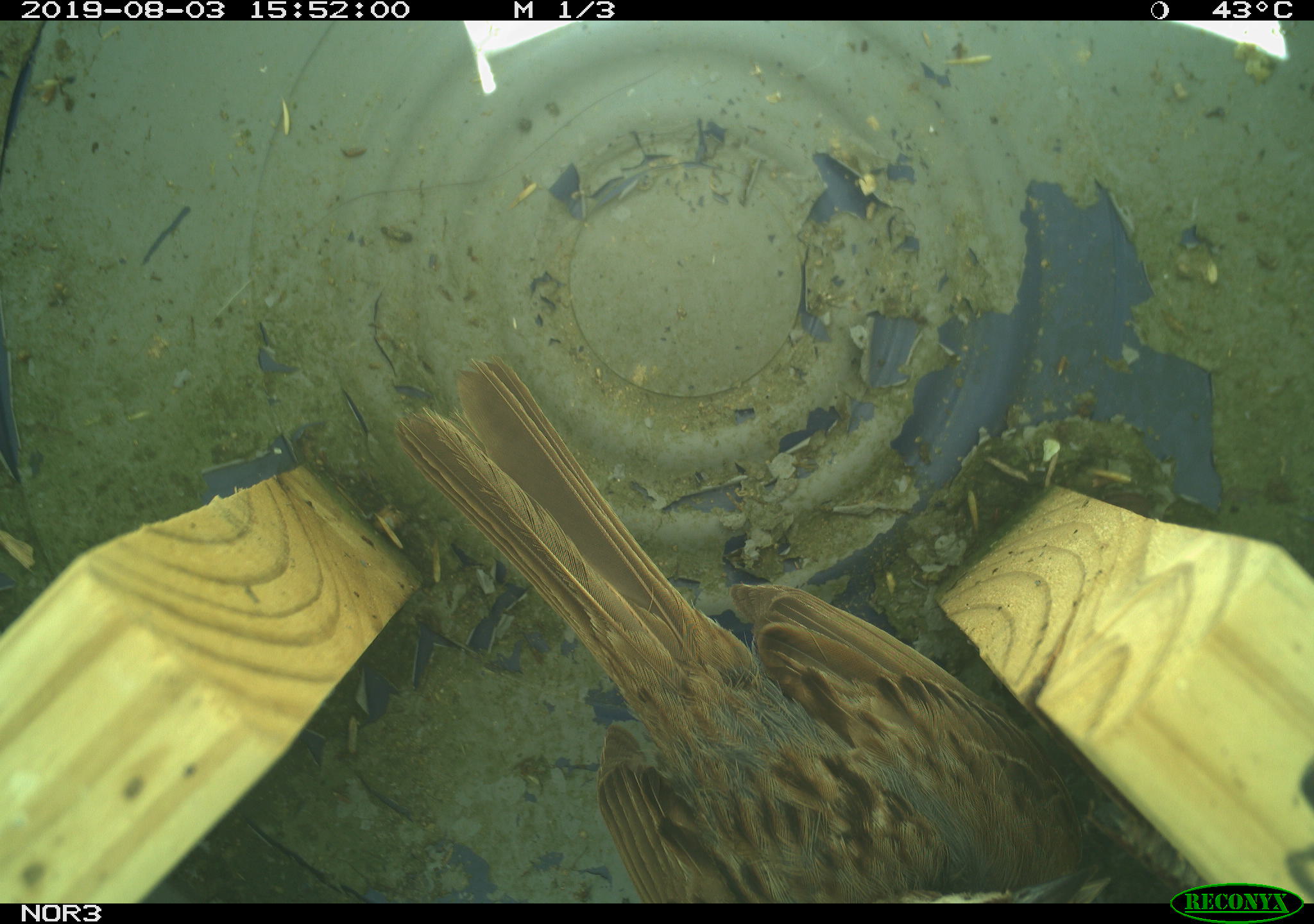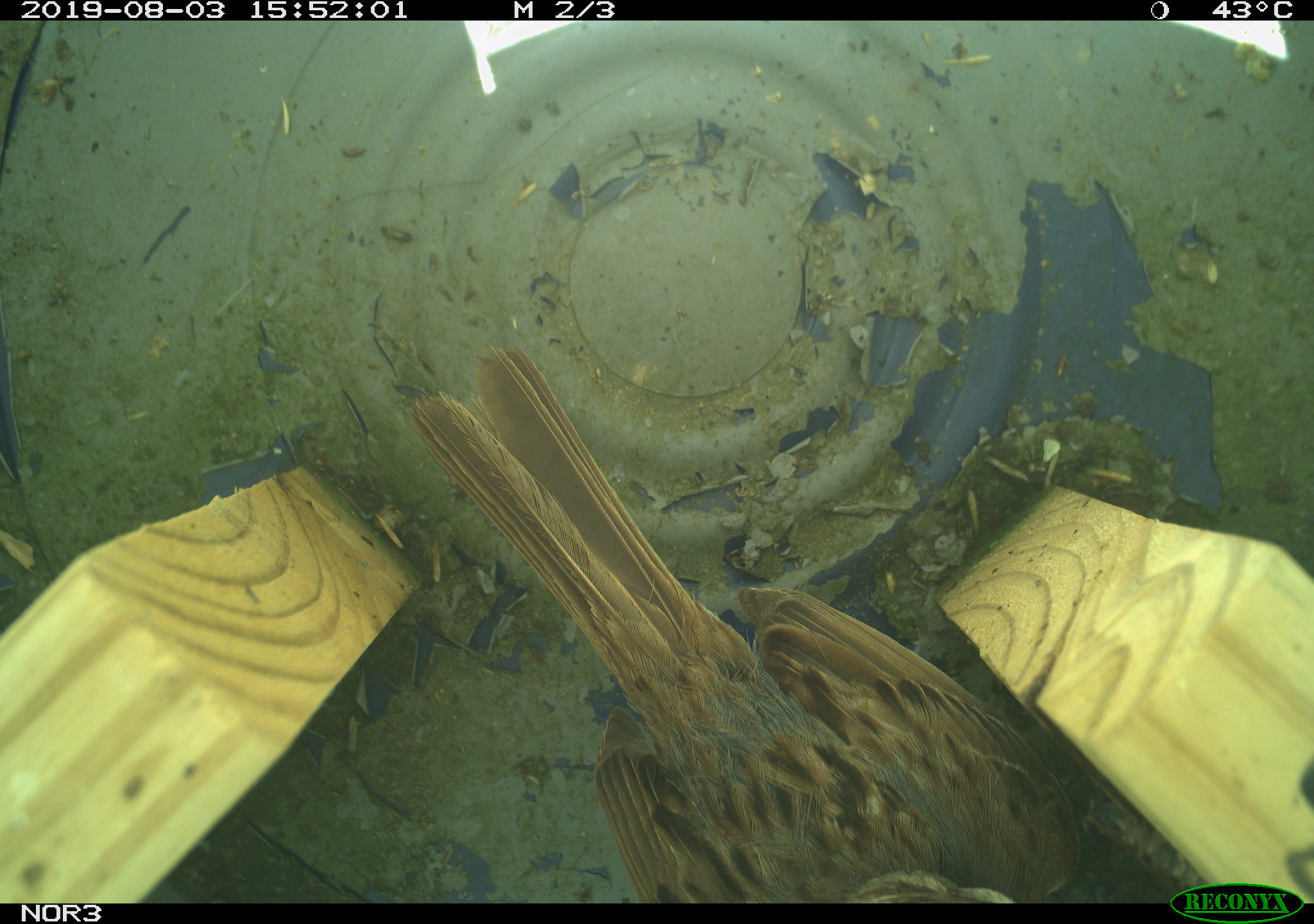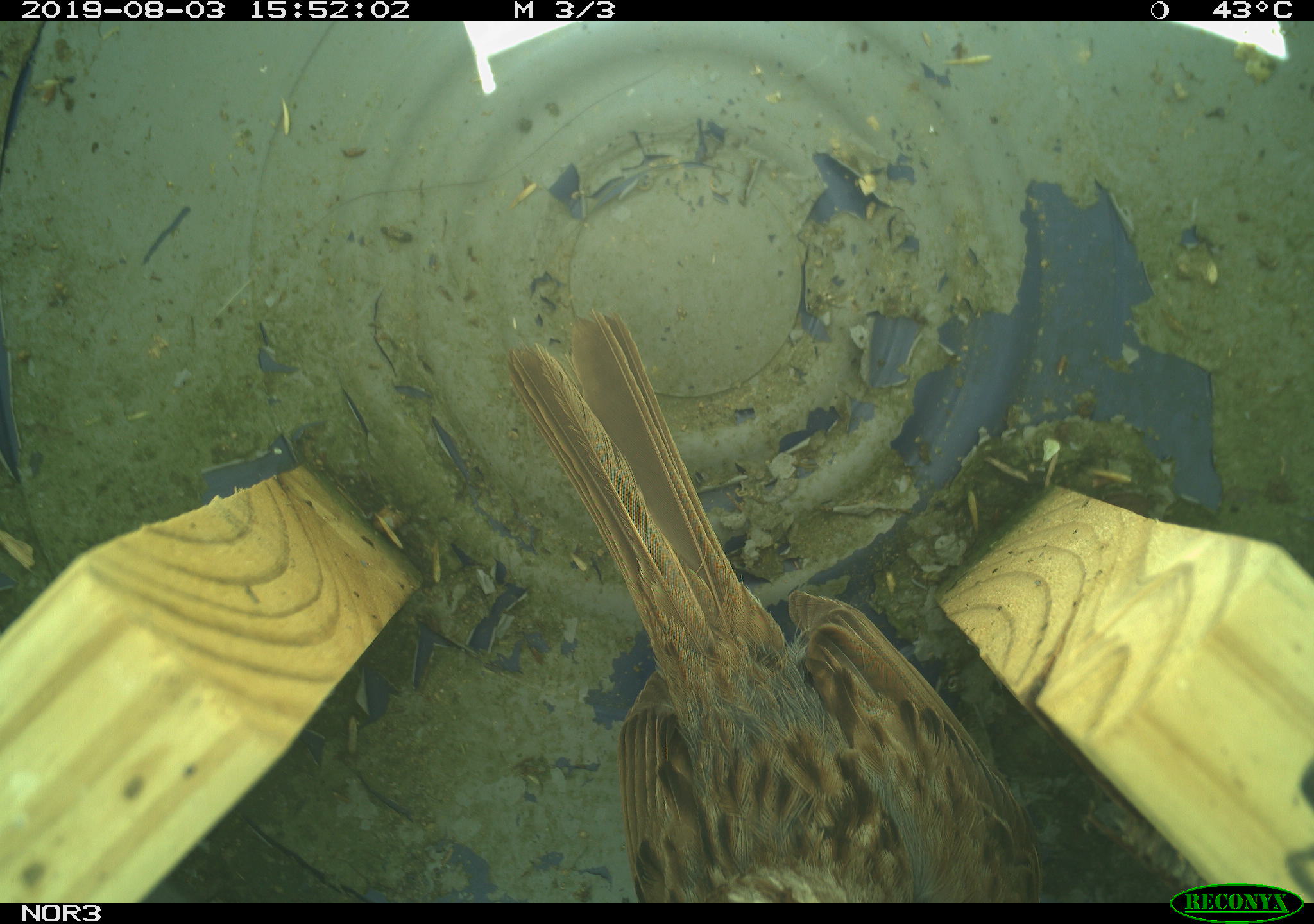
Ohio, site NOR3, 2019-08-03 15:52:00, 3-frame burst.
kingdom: Animalia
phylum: Chordata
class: Aves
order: Passeriformes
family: Passerellidae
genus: Melospiza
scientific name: Melospiza melodia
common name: song sparrow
Song sparrow (Melospiza melodia).